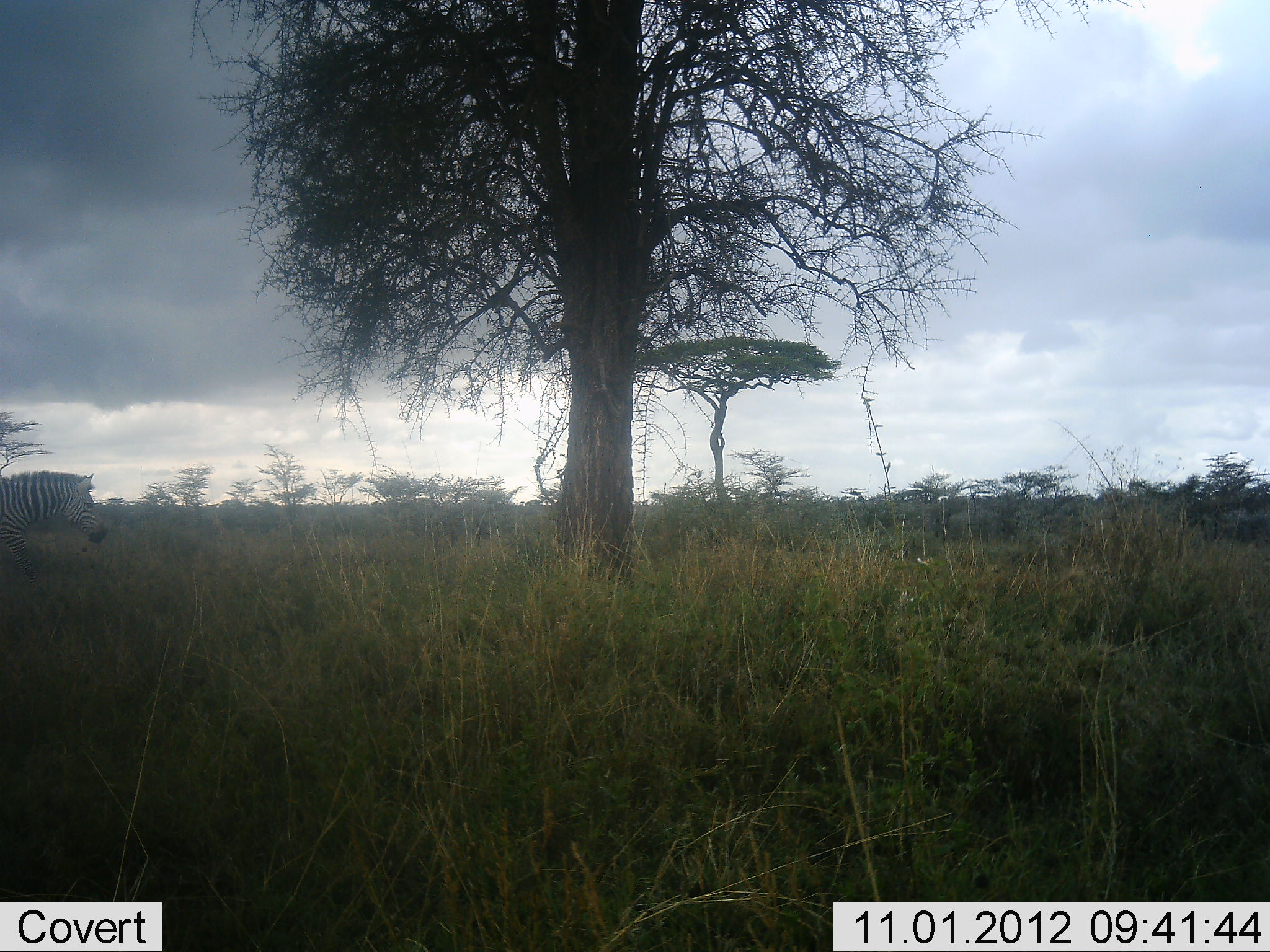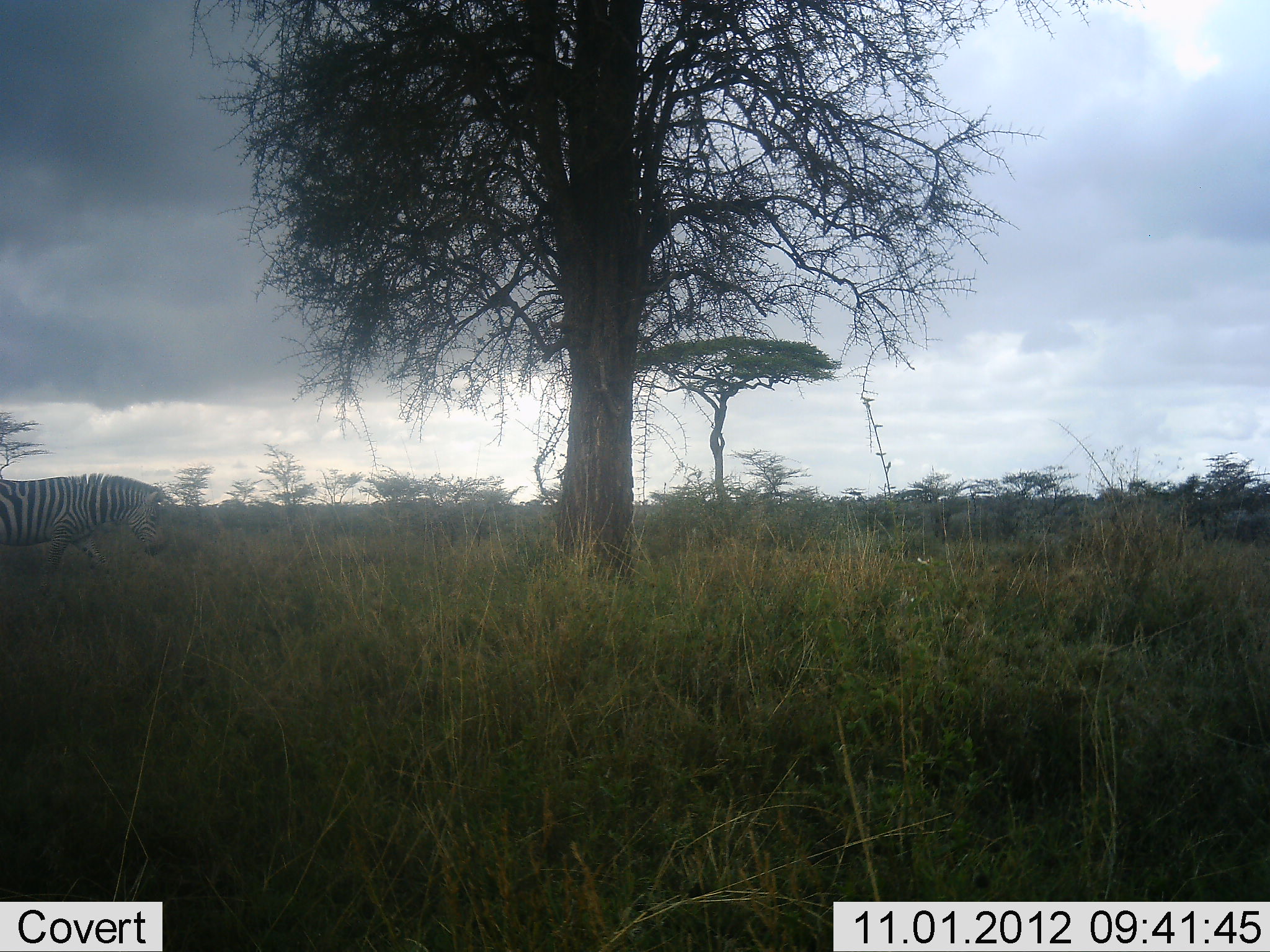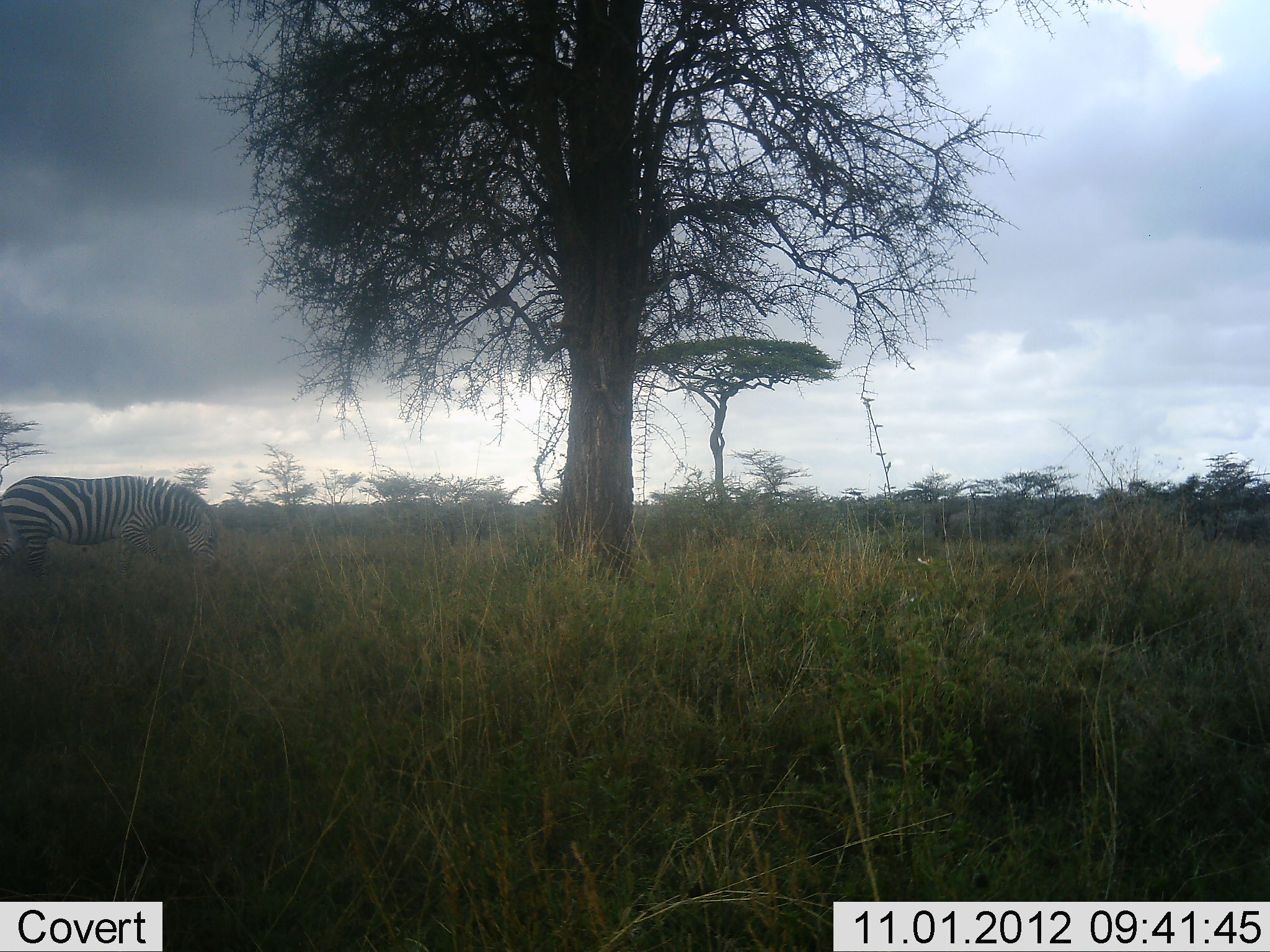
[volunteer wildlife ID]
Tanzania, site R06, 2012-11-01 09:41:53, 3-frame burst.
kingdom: Animalia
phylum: Chordata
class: Mammalia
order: Perissodactyla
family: Equidae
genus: Equus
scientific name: Equus quagga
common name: plains zebra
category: zebra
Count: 1.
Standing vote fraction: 10%.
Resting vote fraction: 0%.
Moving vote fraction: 90%.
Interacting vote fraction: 0%.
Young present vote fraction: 0%.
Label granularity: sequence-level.